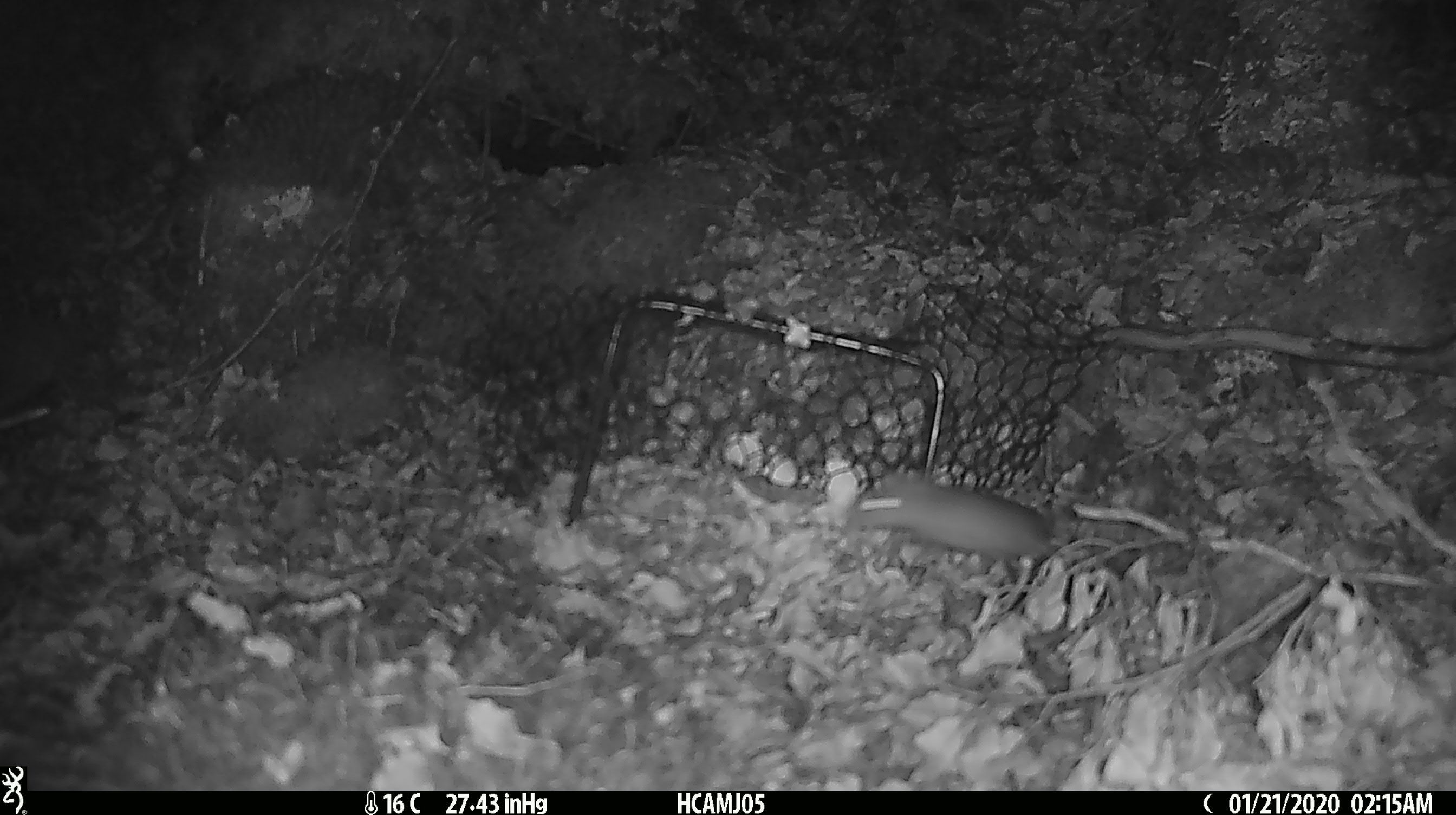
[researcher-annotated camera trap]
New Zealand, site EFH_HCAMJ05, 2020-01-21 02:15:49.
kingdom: Animalia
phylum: Chordata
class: Mammalia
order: Rodentia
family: Muridae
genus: Mus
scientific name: Mus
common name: mouse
Mouse (Mus).